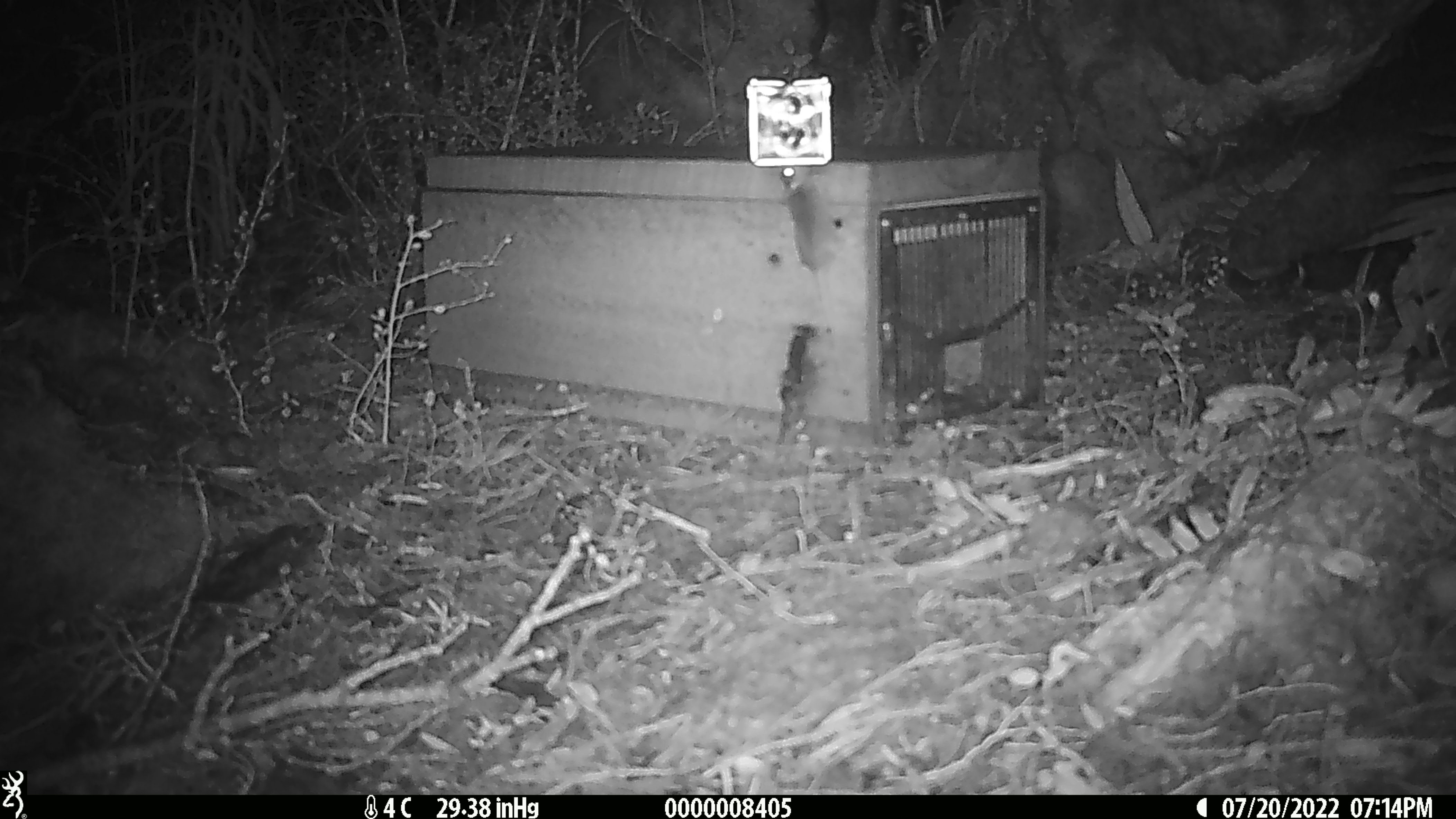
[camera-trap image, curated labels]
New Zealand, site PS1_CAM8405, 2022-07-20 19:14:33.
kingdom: Animalia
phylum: Chordata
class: Mammalia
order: Rodentia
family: Muridae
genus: Mus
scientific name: Mus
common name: mouse